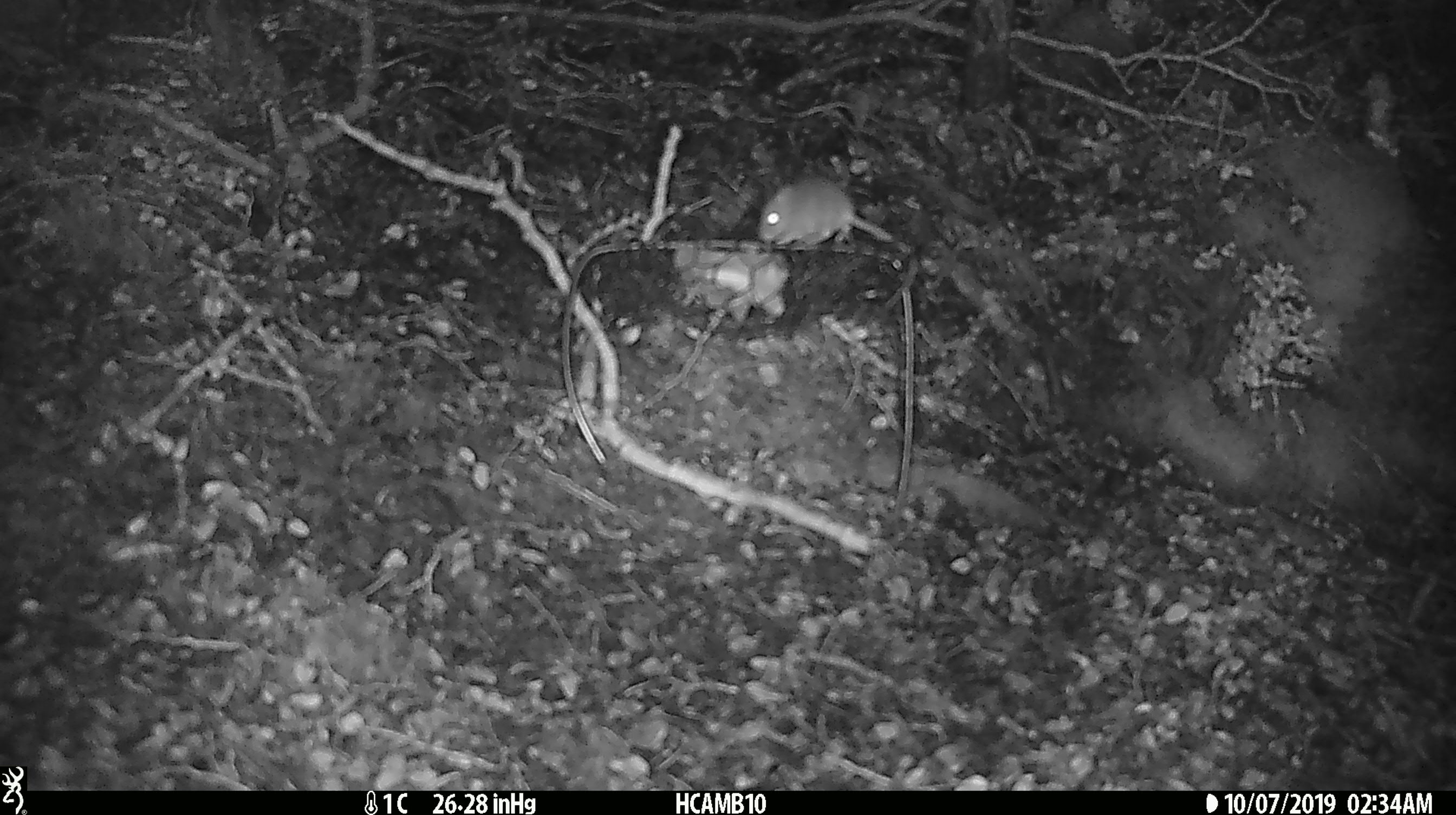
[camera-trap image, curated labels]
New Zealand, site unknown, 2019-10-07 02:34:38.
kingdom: Animalia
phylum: Chordata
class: Mammalia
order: Rodentia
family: Muridae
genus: Mus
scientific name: Mus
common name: mouse